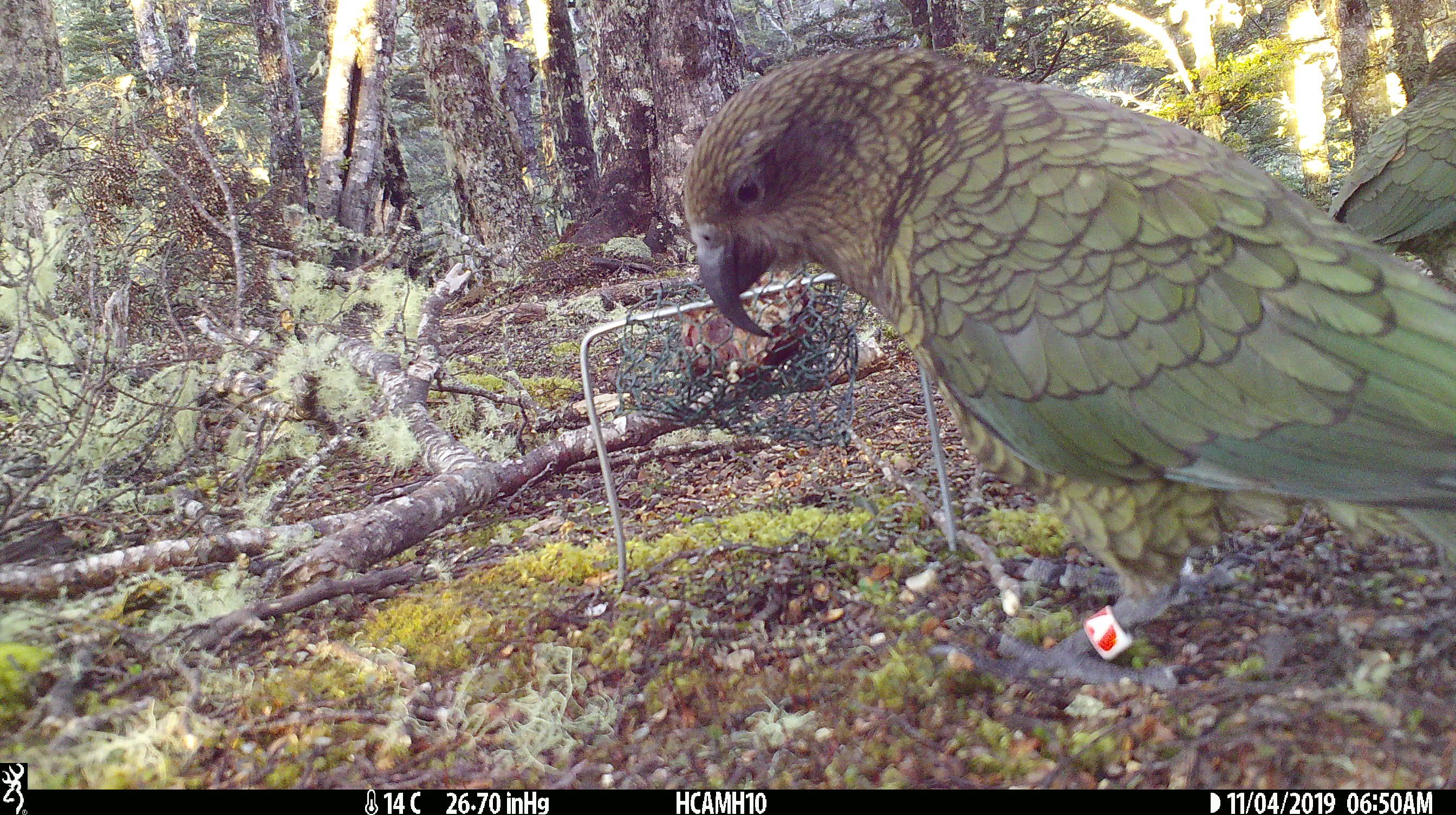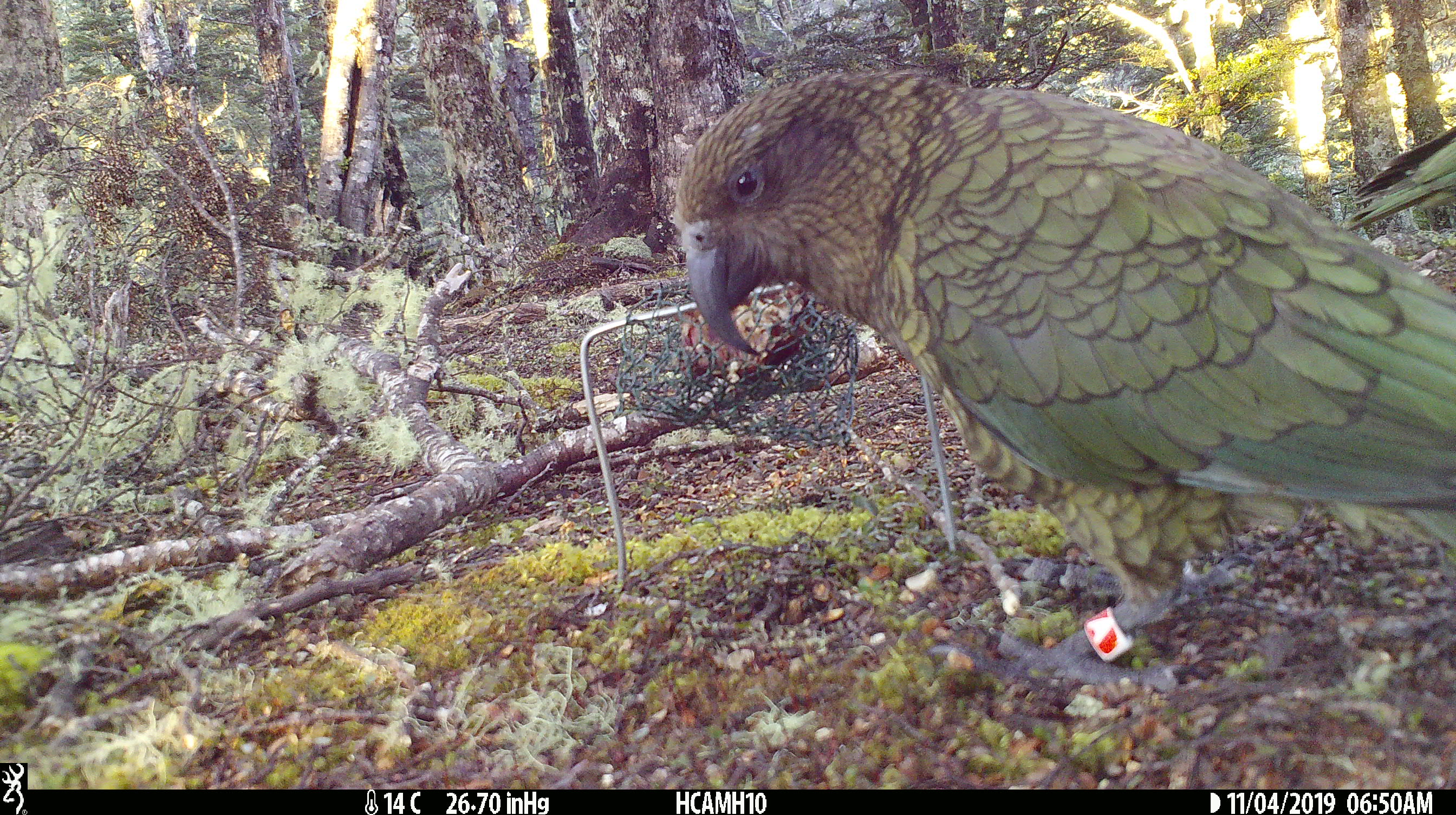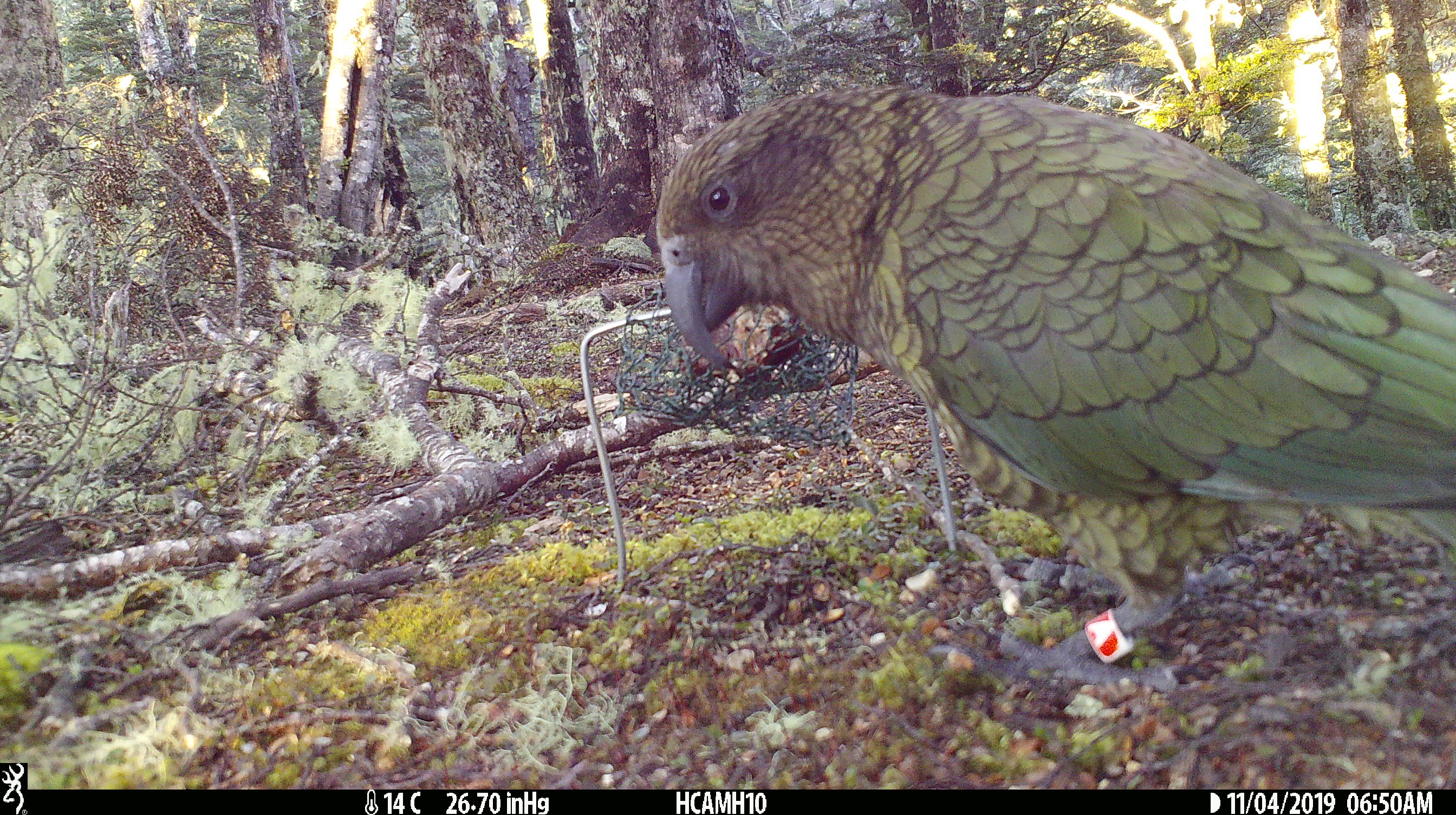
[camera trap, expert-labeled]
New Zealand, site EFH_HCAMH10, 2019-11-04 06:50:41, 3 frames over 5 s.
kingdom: Animalia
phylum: Chordata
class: Aves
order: Psittaciformes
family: Strigopidae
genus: Nestor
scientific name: Nestor notabilis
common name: kea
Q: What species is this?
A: Kea (Nestor notabilis).